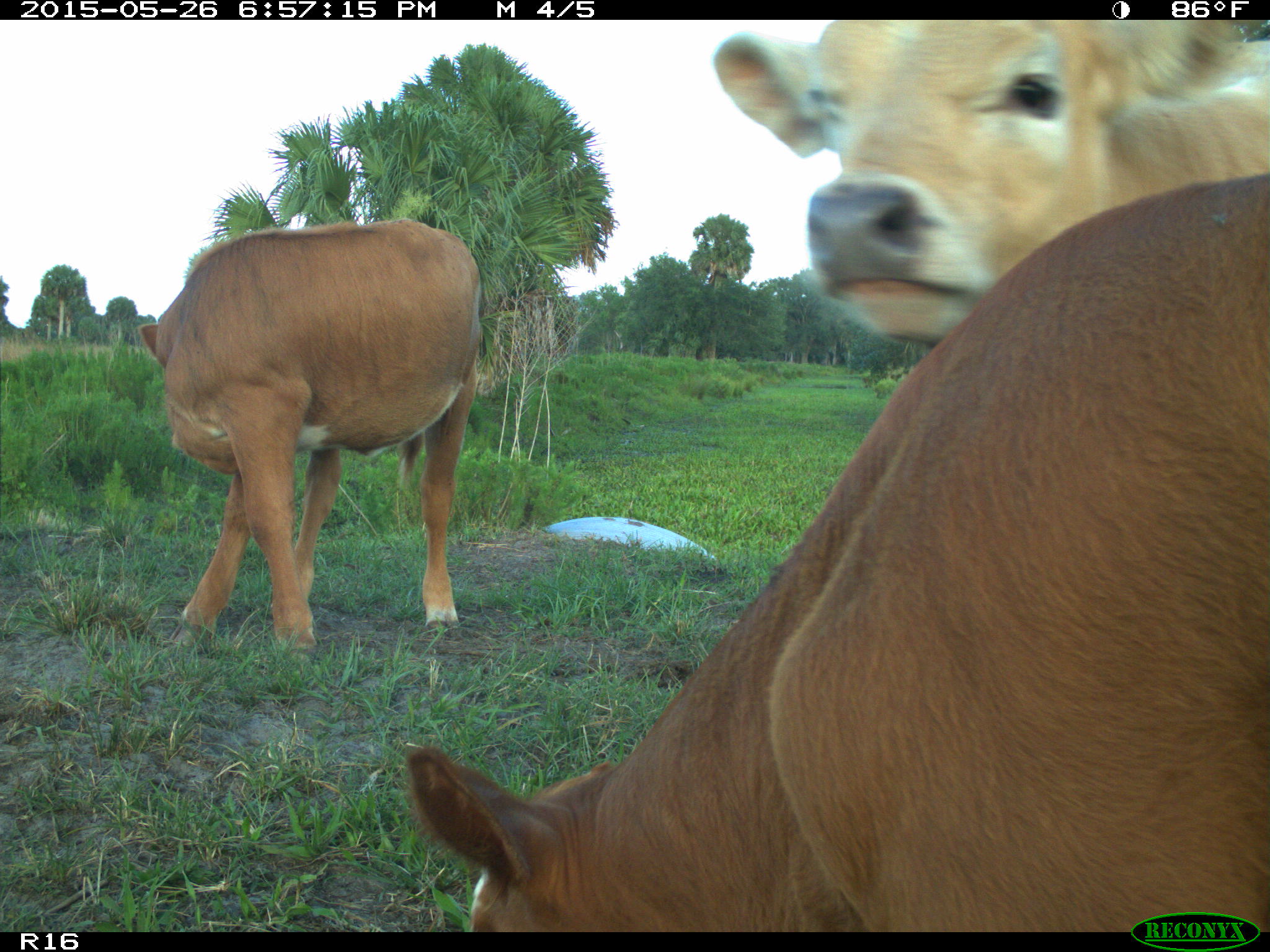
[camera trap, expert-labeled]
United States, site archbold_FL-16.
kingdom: Animalia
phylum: Chordata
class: Mammalia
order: Artiodactyla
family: Bovidae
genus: Bos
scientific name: Bos taurus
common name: domestic cow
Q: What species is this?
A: Bos taurus (domestic cow).